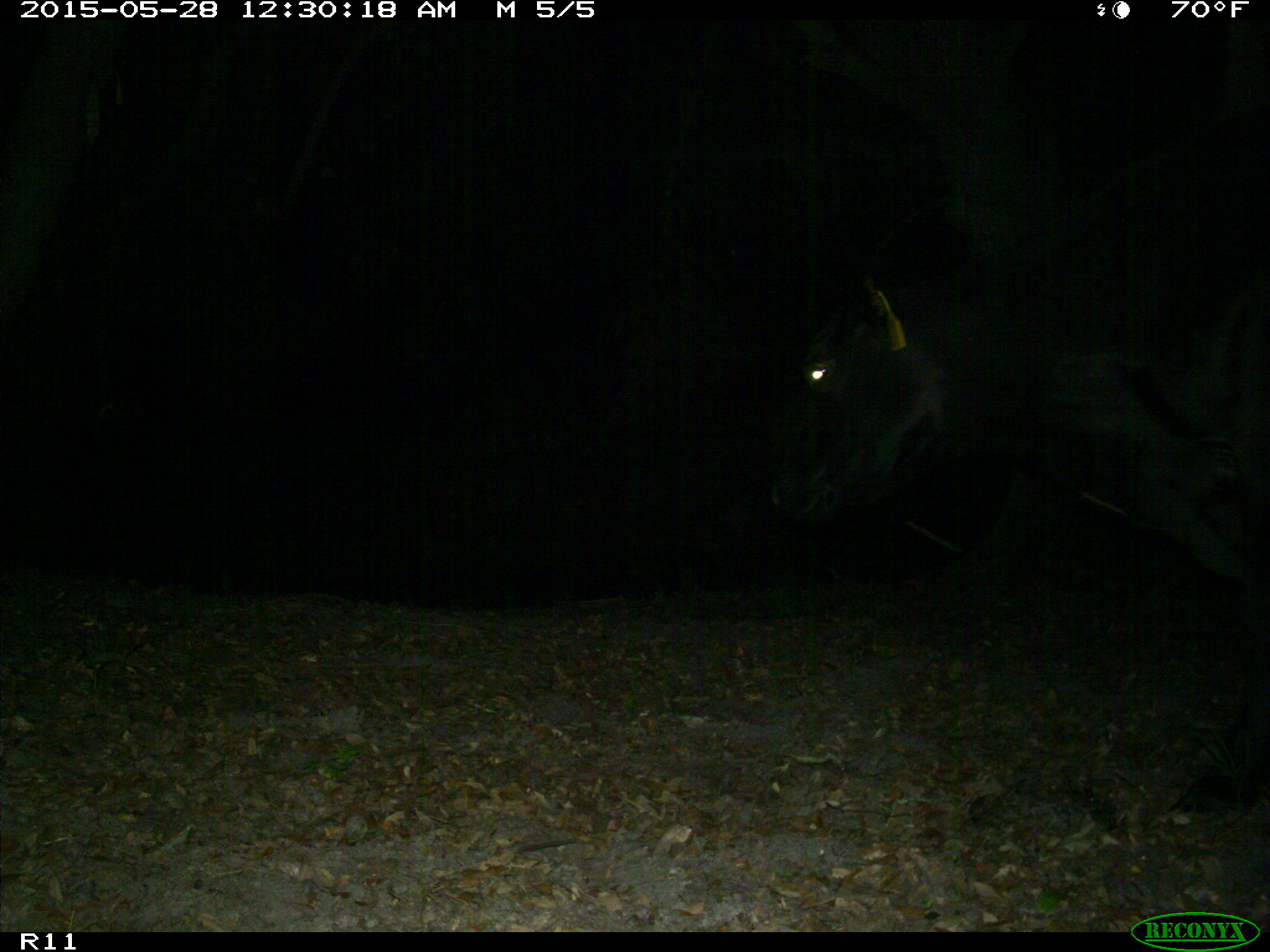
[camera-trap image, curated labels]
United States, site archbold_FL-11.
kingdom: Animalia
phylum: Chordata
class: Mammalia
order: Artiodactyla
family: Bovidae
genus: Bos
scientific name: Bos taurus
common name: domestic cow